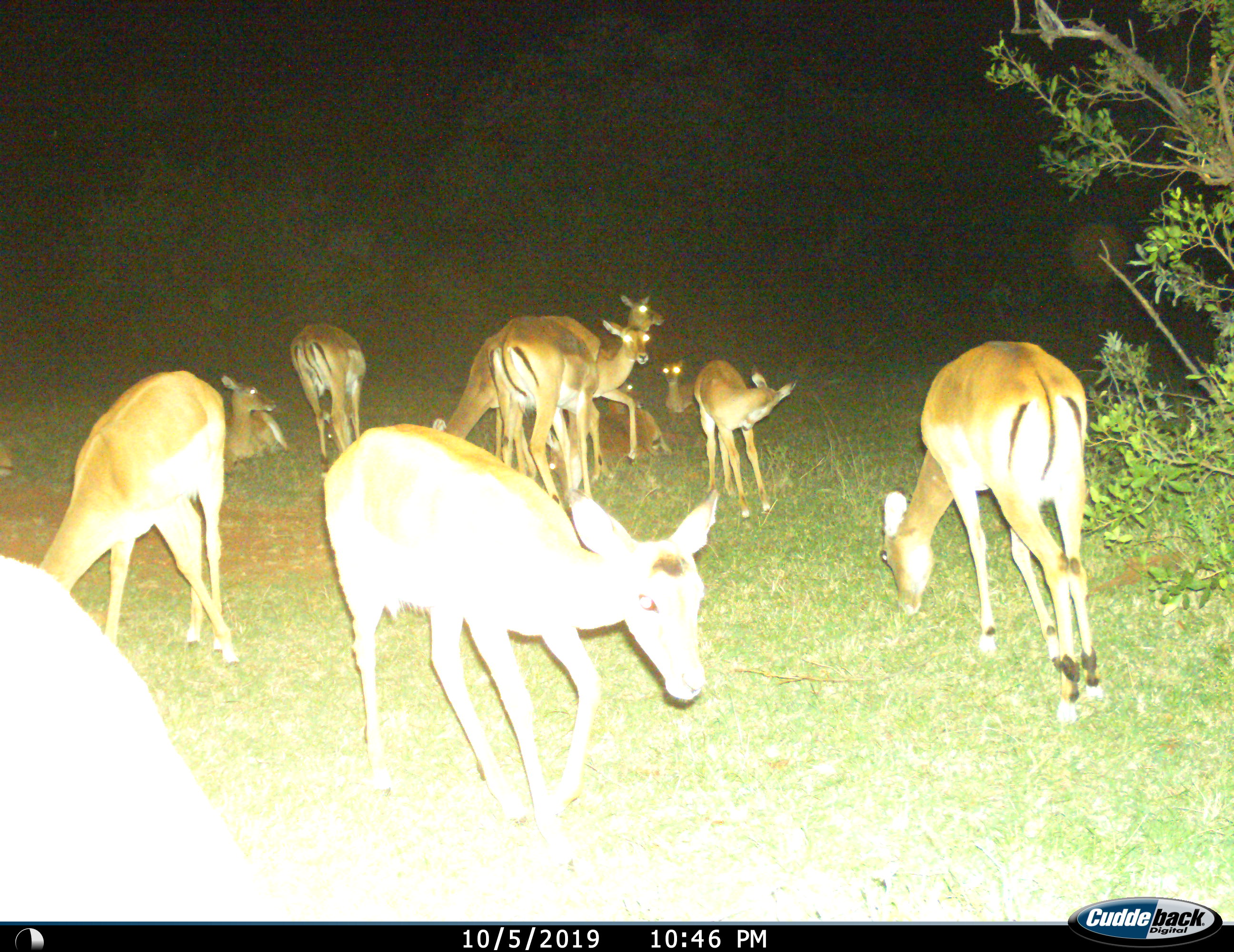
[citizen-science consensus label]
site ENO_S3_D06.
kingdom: Animalia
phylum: Chordata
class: Mammalia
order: Artiodactyla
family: Bovidae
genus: Aepyceros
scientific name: Aepyceros melampus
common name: impala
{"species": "impala (Aepyceros melampus)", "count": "11-50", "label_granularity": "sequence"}